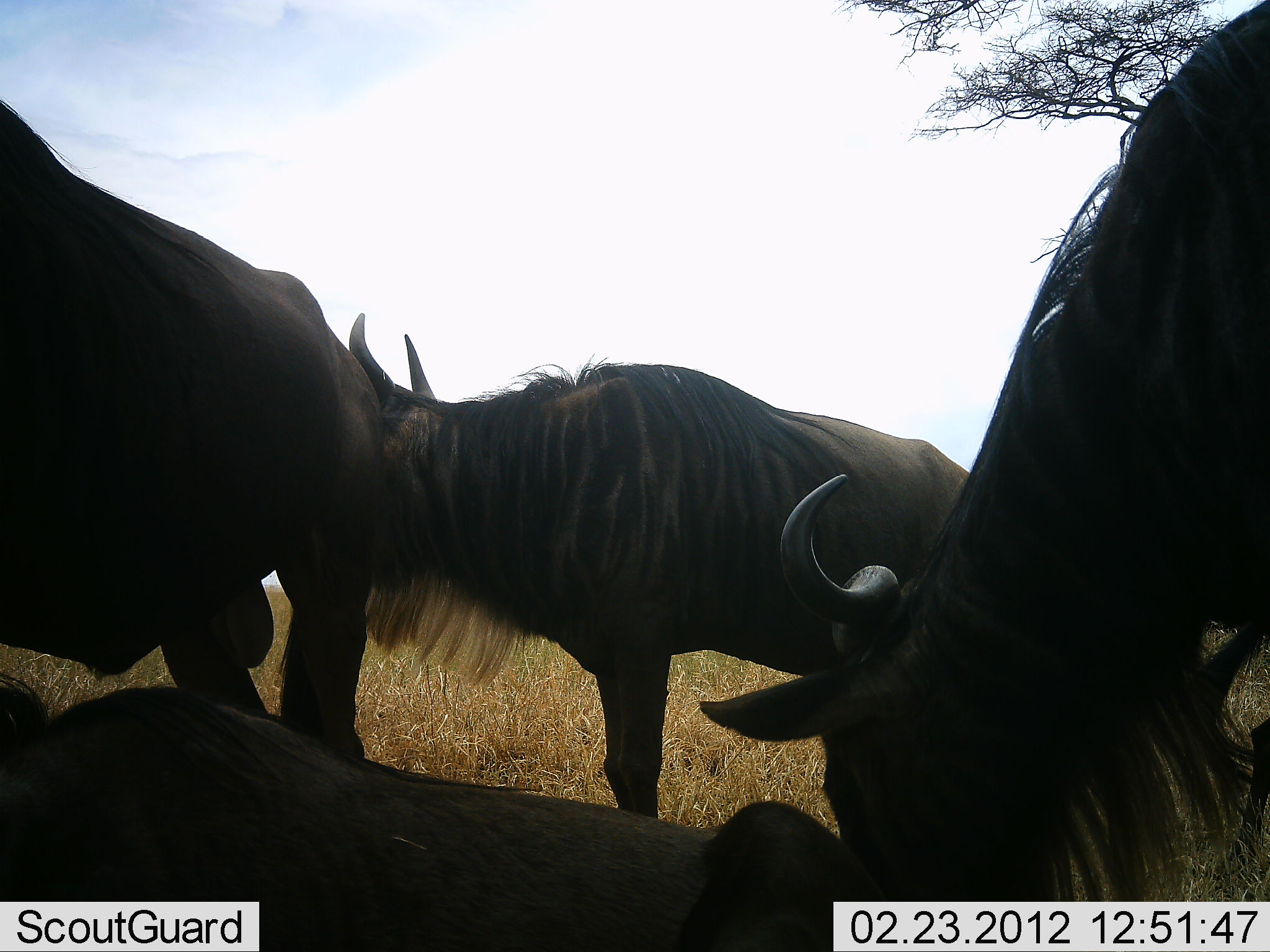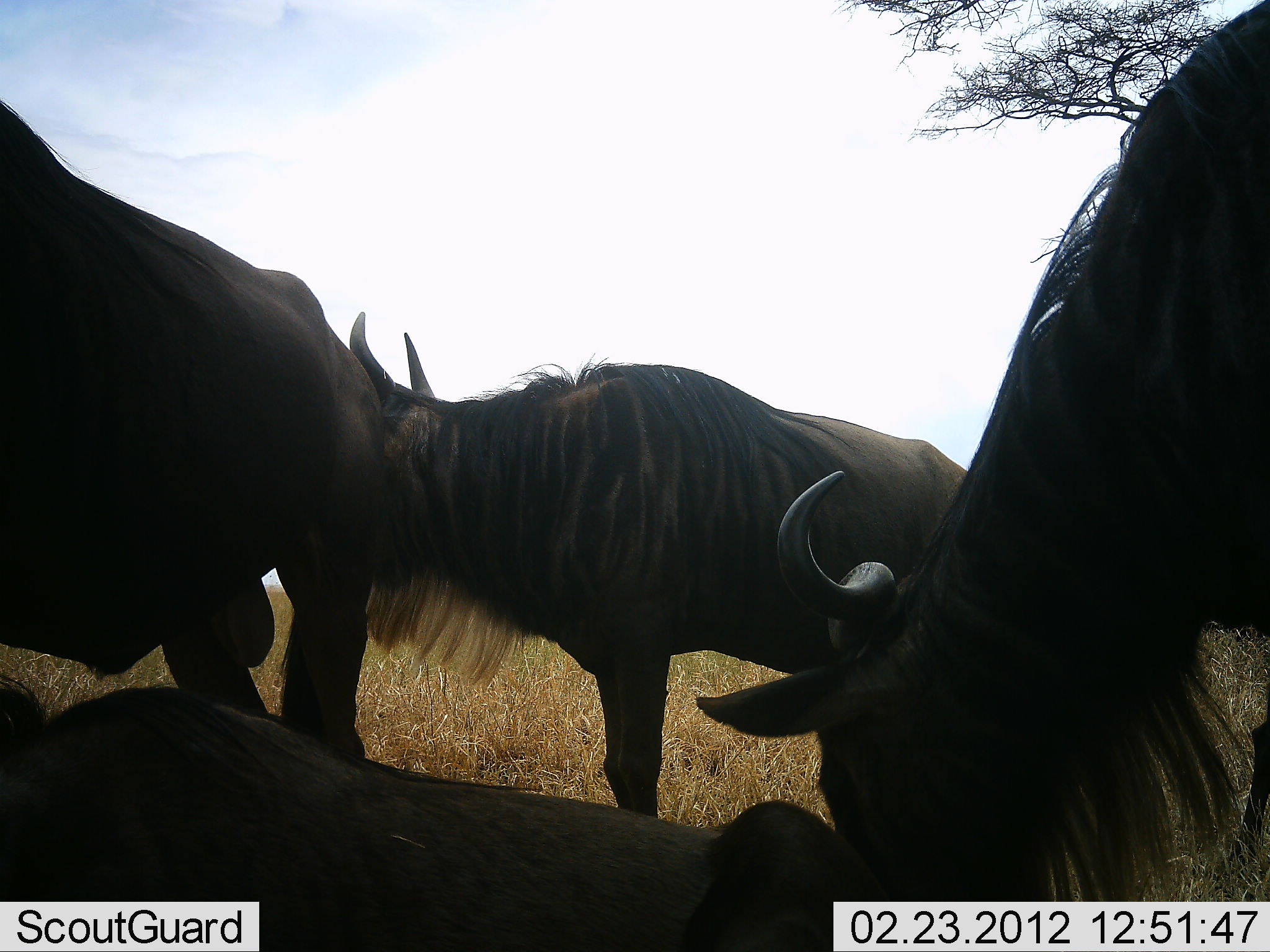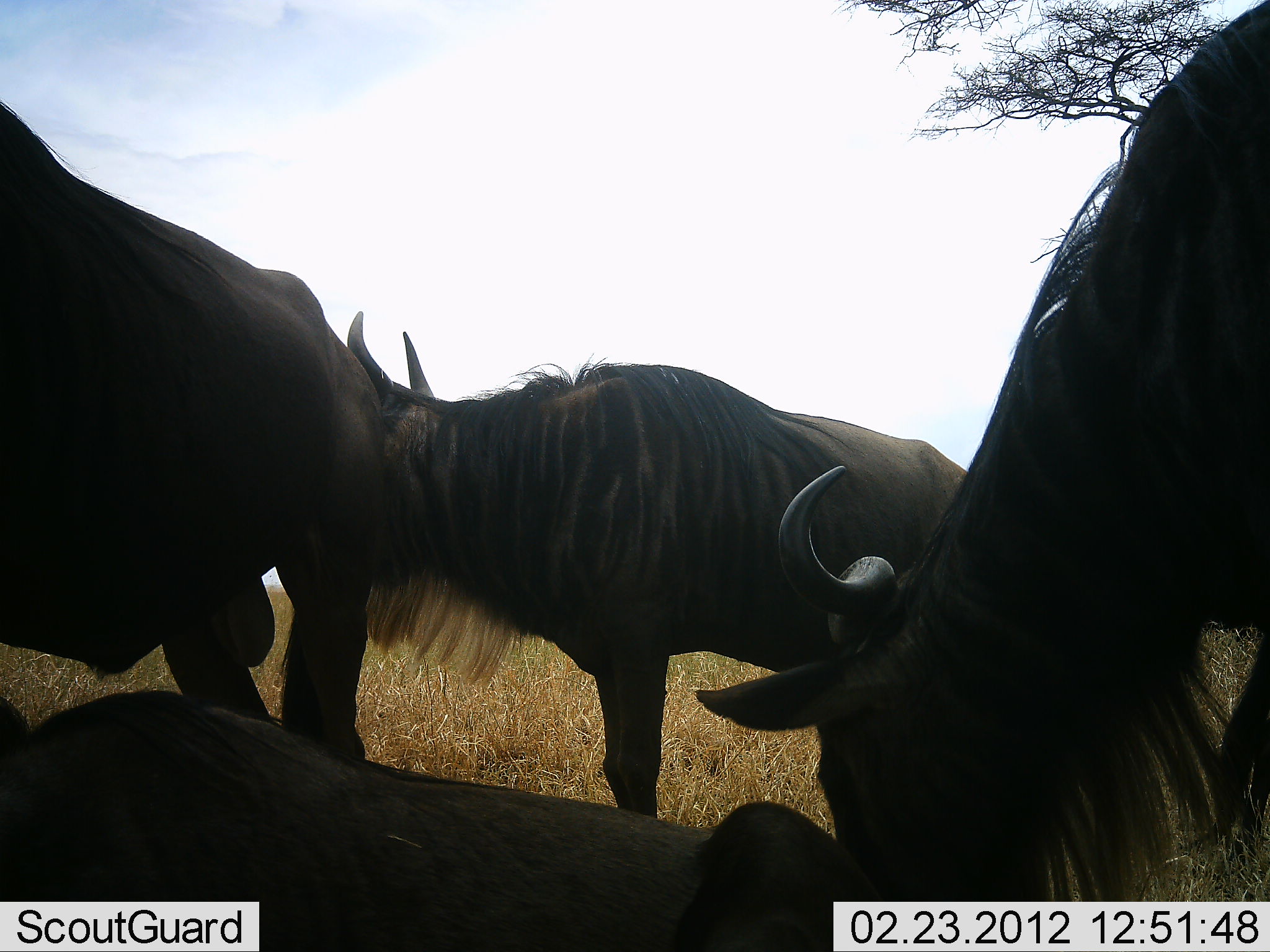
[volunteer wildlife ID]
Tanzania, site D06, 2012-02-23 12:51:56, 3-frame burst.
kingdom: Animalia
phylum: Chordata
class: Mammalia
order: Artiodactyla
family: Bovidae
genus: Connochaetes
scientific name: Connochaetes taurinus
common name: blue wildebeest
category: wildebeest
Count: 4.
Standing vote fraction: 81%.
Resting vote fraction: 89%.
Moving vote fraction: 0%.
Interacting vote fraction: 7%.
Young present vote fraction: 0%.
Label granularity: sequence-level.